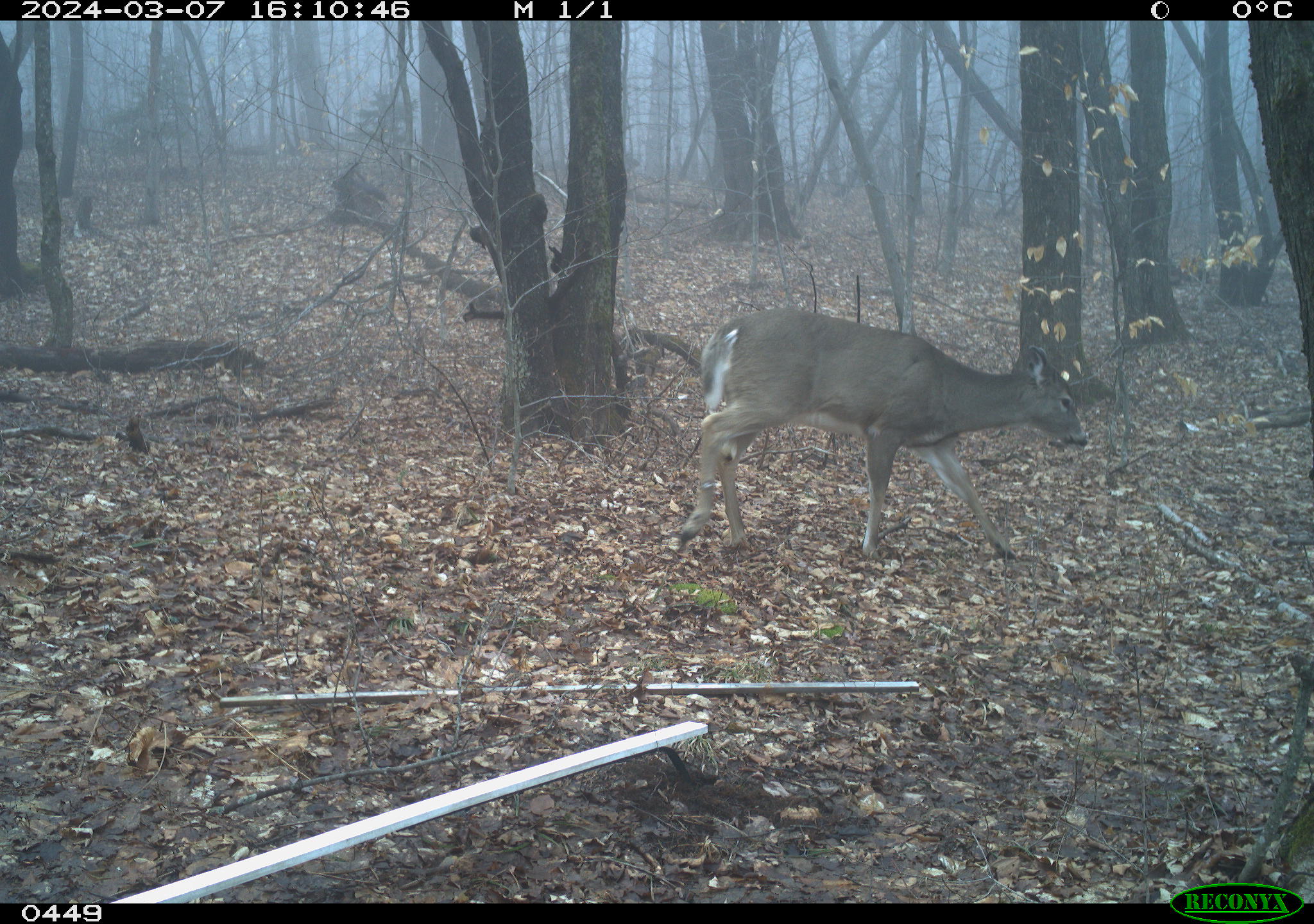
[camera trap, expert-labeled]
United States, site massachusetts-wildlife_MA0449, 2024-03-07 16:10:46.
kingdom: Animalia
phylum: Chordata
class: Mammalia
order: Artiodactyla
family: Cervidae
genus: Odocoileus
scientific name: Odocoileus virginianus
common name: white-tailed deer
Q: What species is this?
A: White-tailed deer (Odocoileus virginianus).